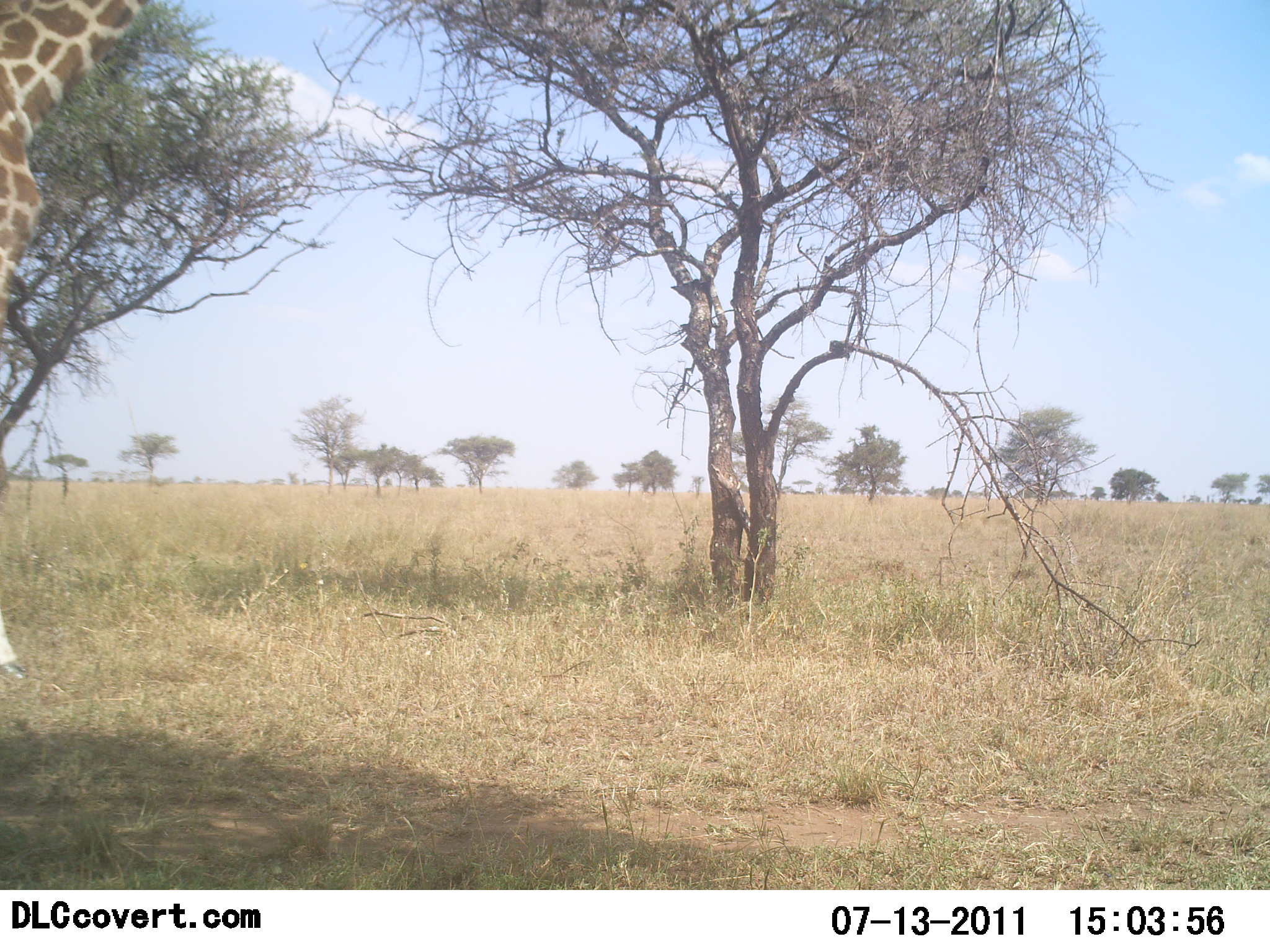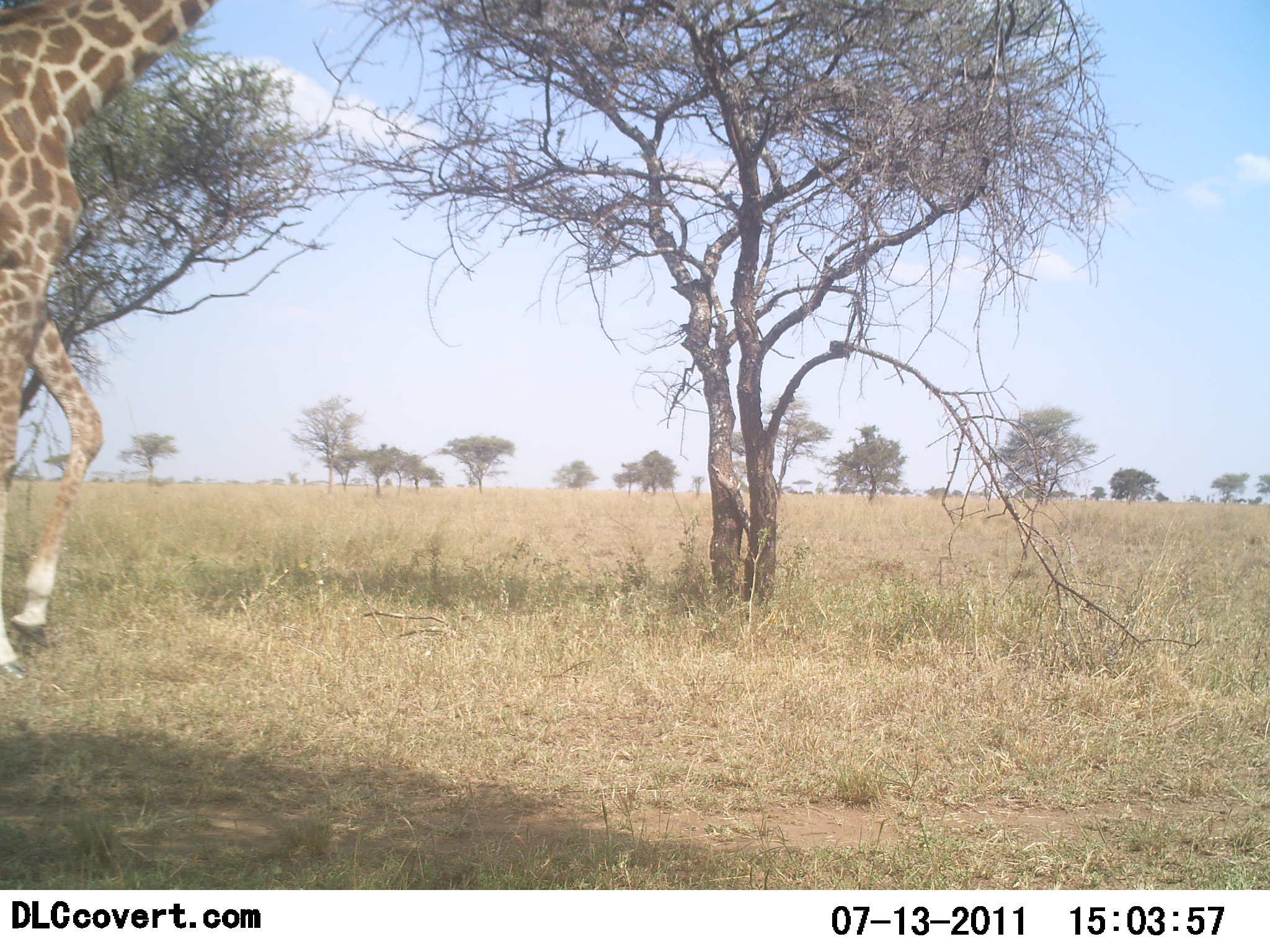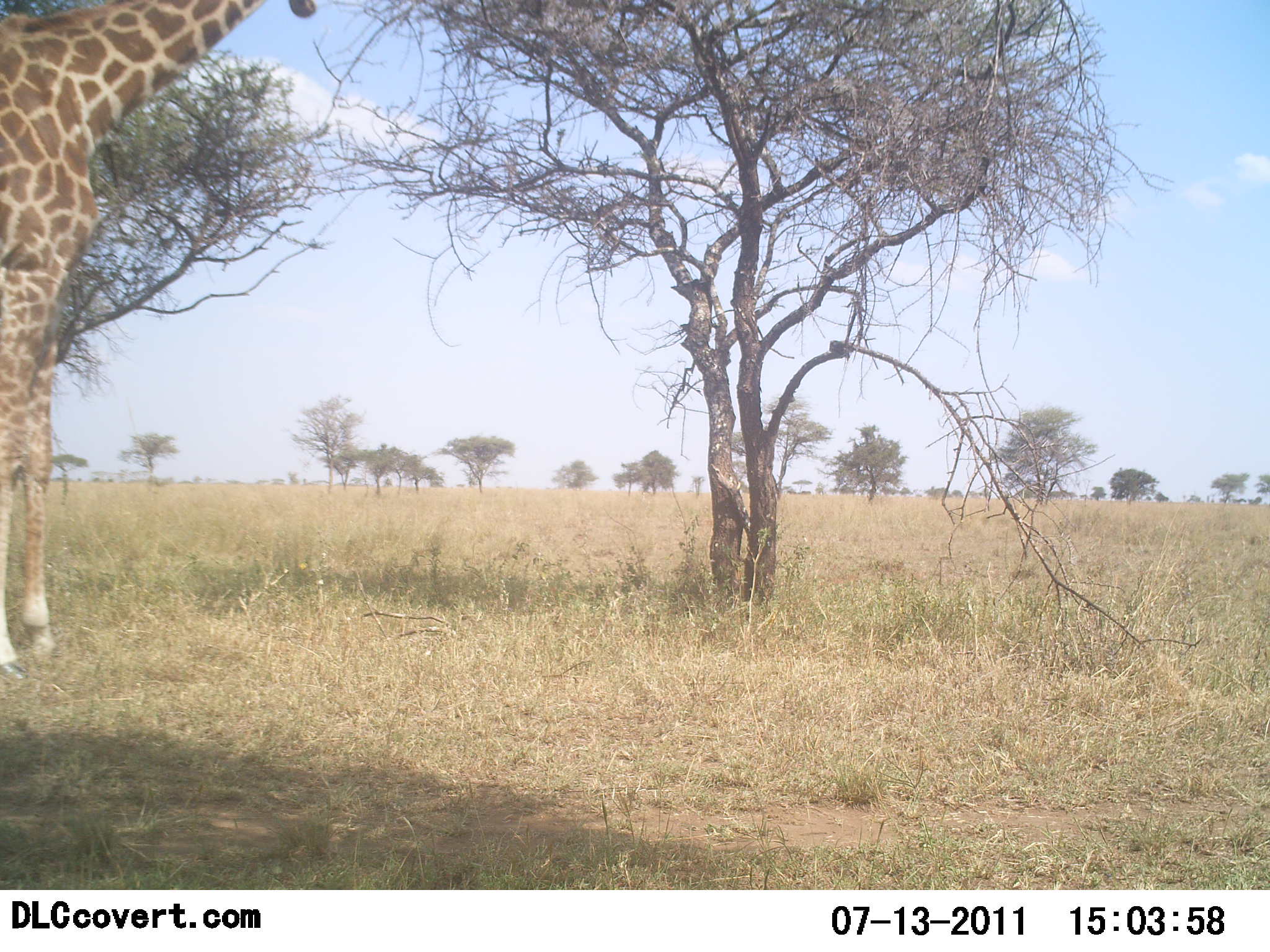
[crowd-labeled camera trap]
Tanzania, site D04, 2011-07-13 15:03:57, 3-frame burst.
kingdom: Animalia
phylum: Chordata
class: Mammalia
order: Artiodactyla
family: Giraffidae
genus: Giraffa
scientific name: Giraffa camelopardalis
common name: giraffe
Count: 1.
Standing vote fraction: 20%.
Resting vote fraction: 0%.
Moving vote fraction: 70%.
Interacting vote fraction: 0%.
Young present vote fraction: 0%.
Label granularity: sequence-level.